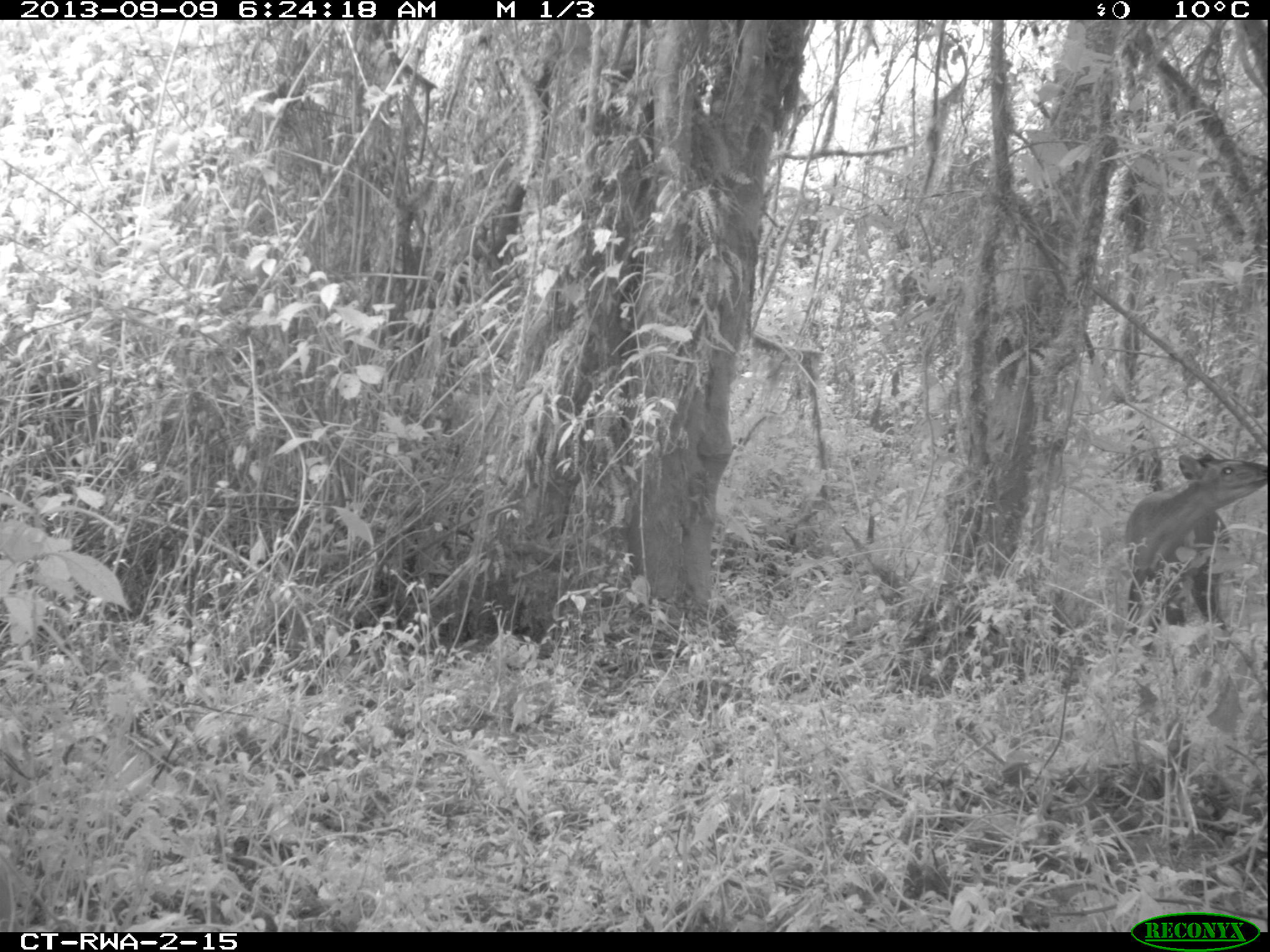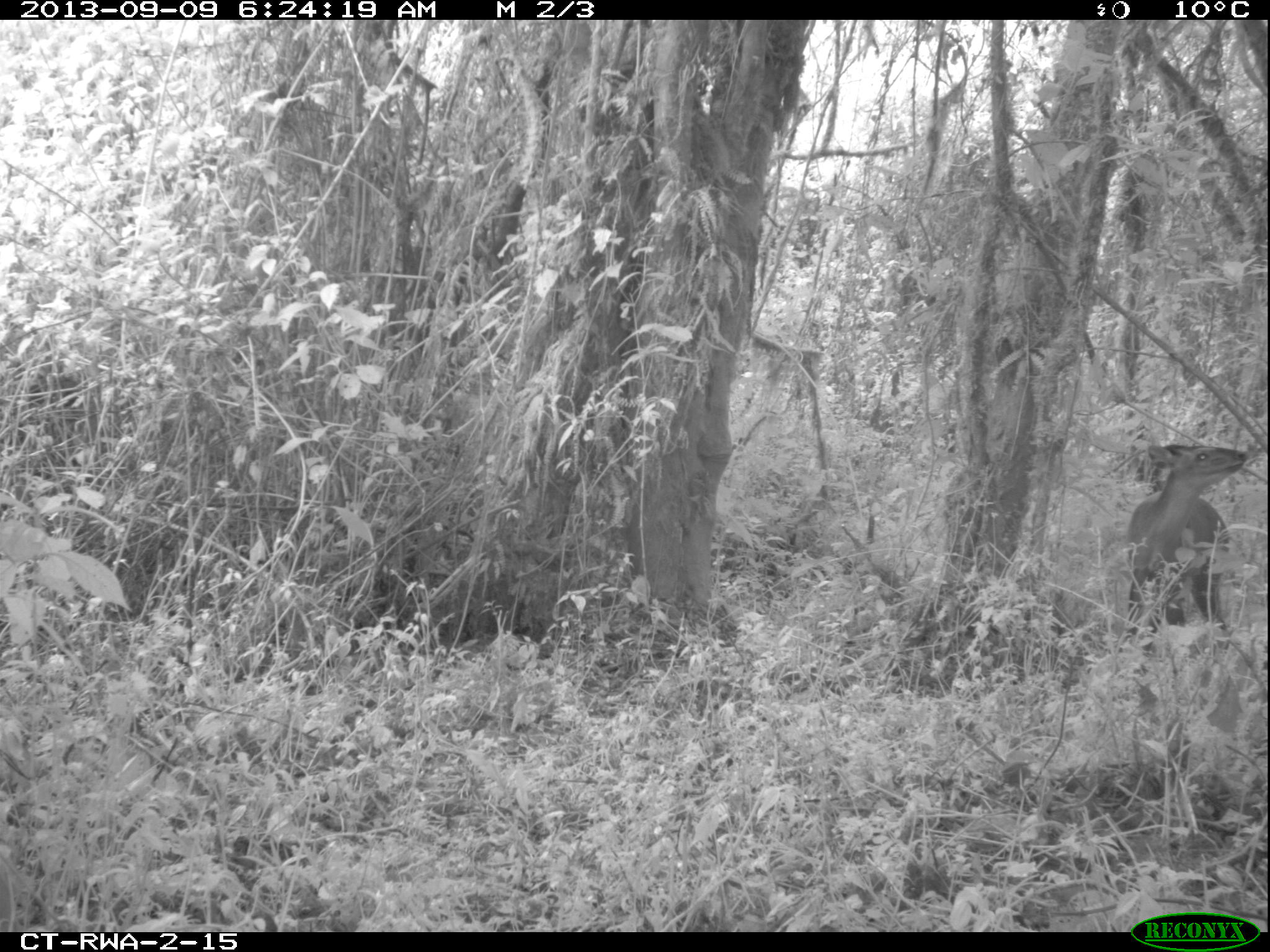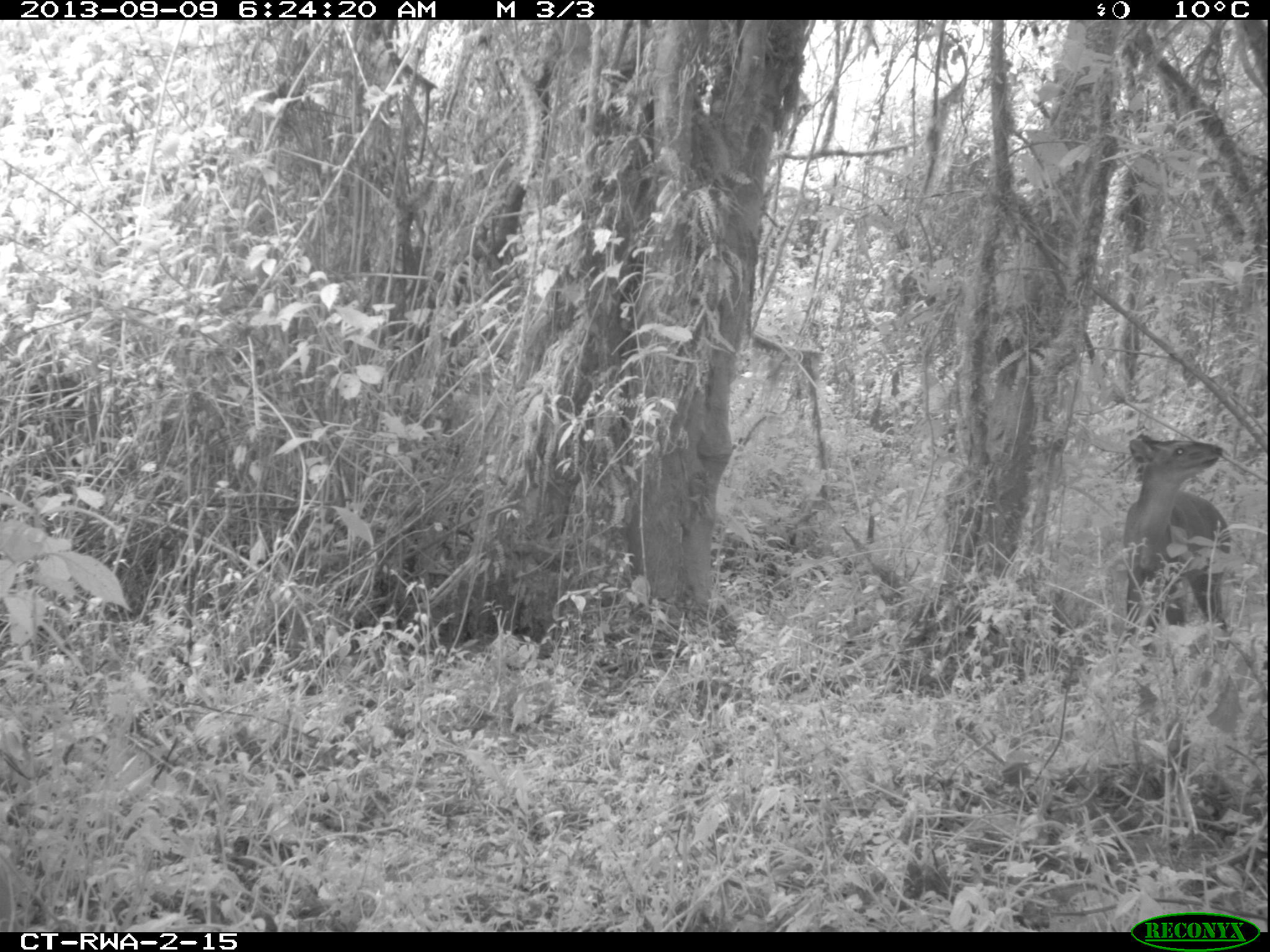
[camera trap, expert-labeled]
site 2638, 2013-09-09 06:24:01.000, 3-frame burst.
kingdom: Animalia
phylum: Chordata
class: Mammalia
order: Artiodactyla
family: Bovidae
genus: Cephalophus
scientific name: Cephalophus nigrifrons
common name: black-fronted duiker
Cephalophus nigrifrons (black-fronted duiker), count 1.